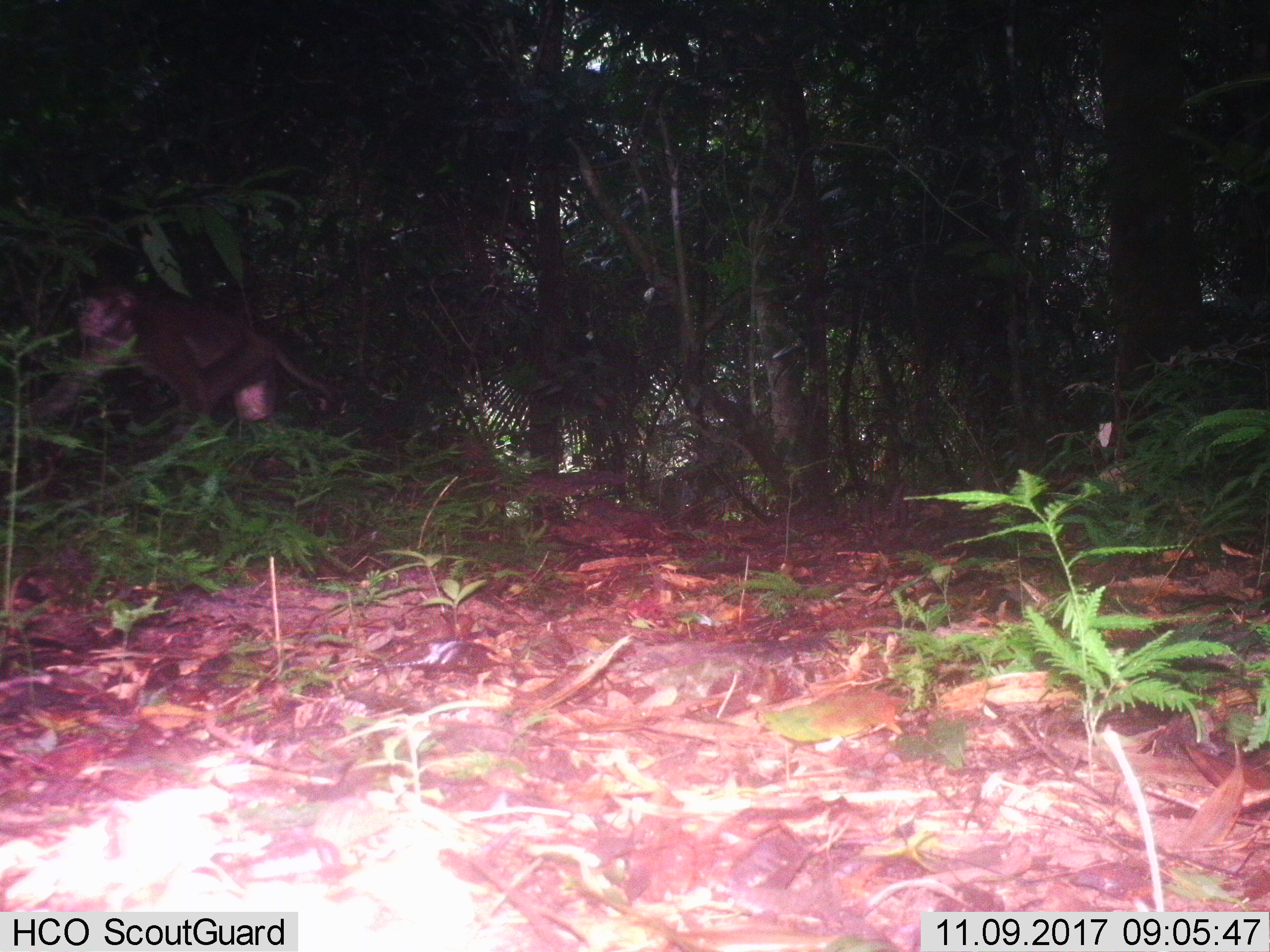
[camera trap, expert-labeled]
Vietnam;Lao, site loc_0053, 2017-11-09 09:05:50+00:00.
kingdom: Animalia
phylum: Chordata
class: Mammalia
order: Primates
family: Cercopithecidae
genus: Macaca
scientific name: Macaca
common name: macaques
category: assam or rhesus macaque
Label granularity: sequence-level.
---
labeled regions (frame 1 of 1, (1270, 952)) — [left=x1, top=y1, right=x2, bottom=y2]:
assam or rhesus macaque: [left=4, top=277, right=338, bottom=424]